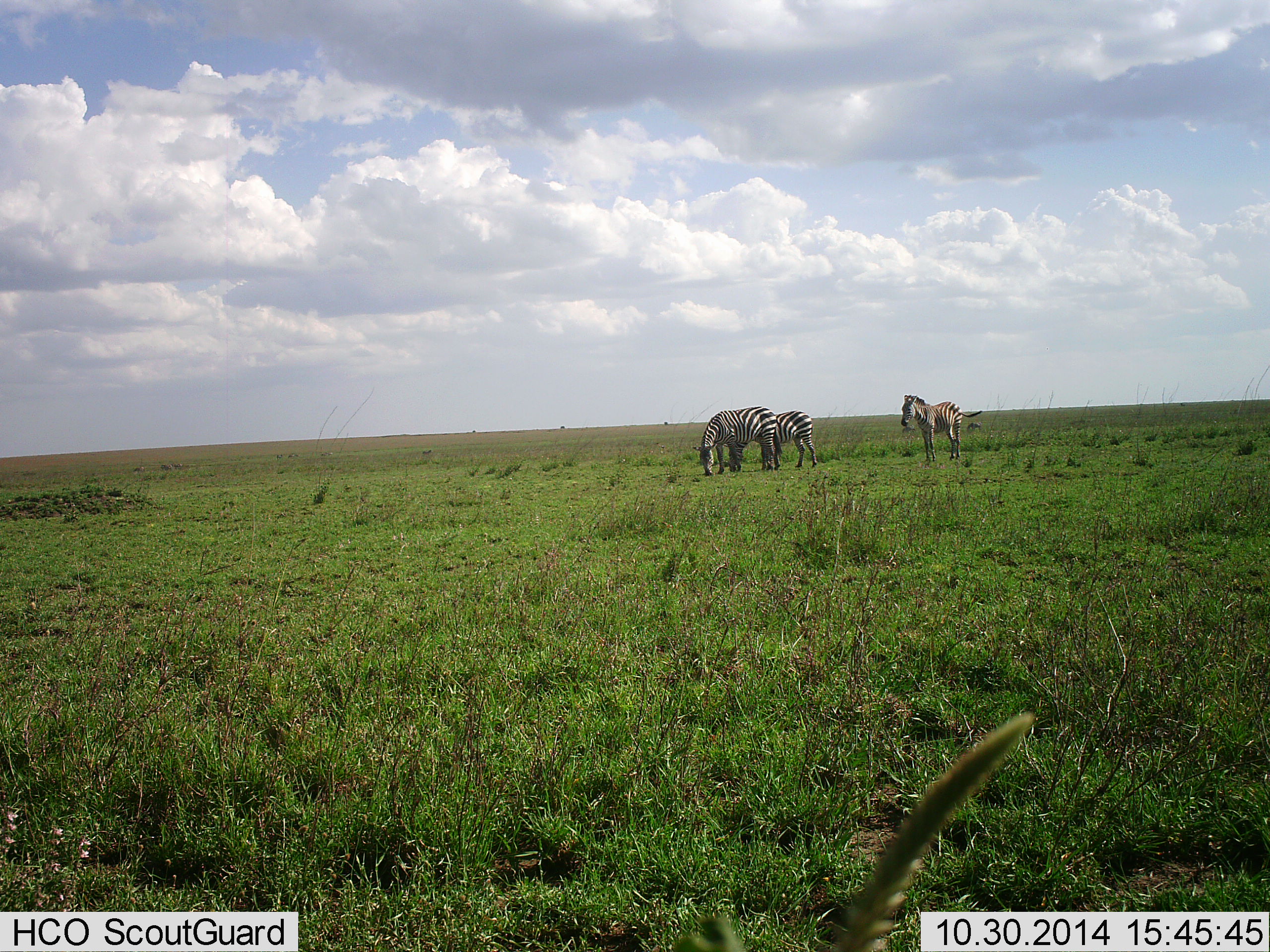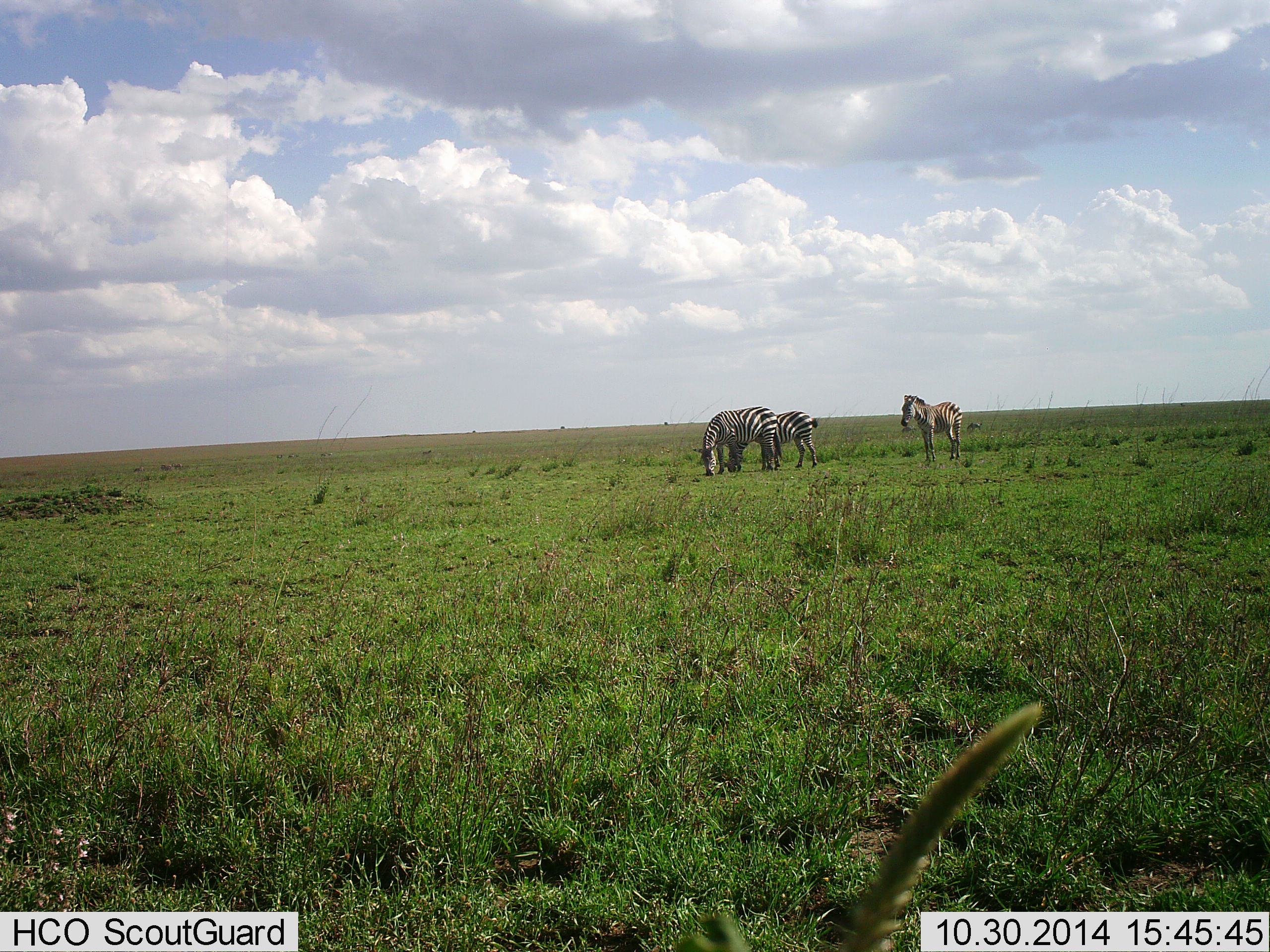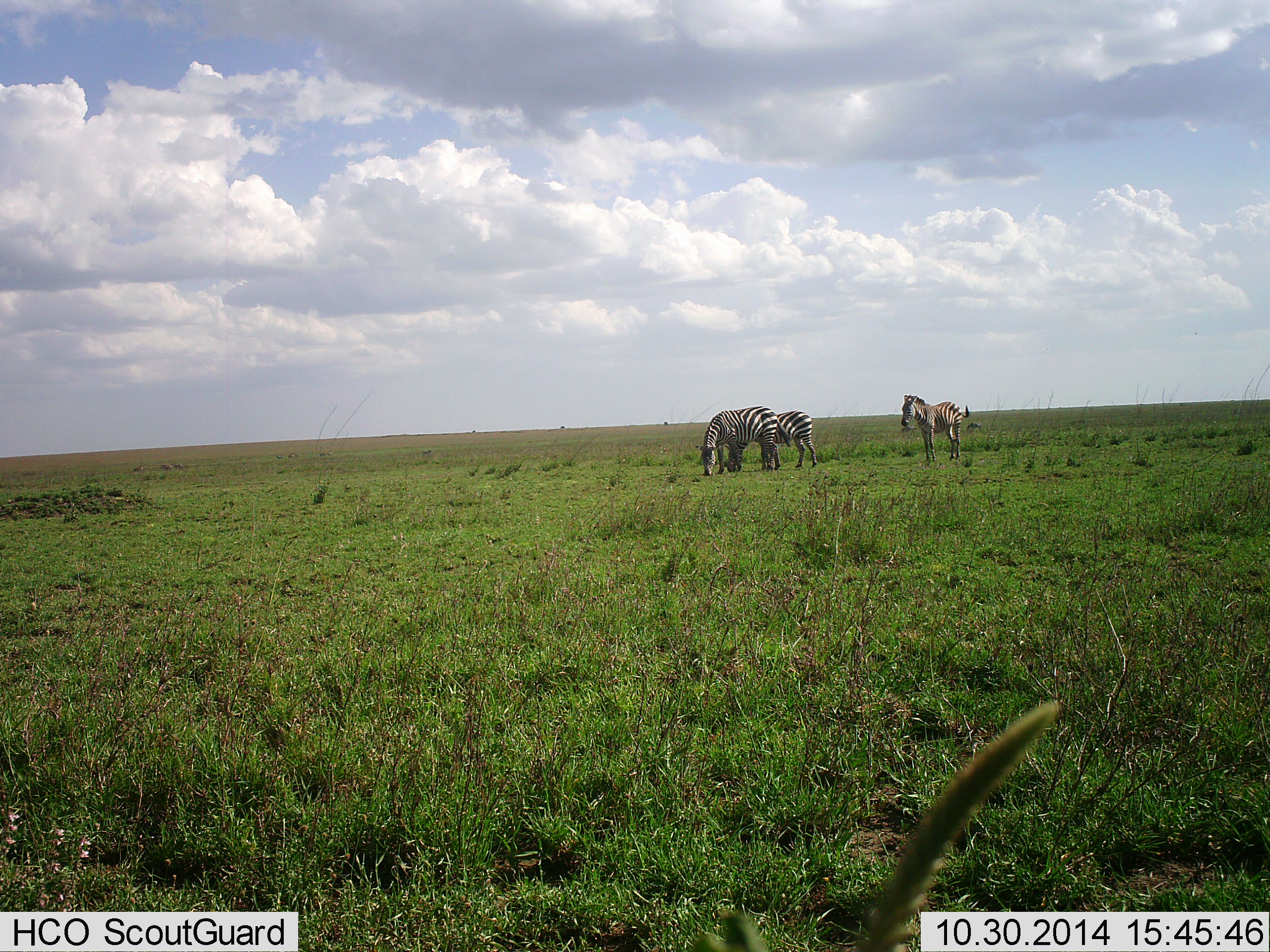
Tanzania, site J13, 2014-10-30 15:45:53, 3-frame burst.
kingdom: Animalia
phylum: Chordata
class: Mammalia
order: Perissodactyla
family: Equidae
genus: Equus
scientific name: Equus quagga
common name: plains zebra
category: zebra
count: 3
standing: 90%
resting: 0%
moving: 0%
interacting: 10%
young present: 20%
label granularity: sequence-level